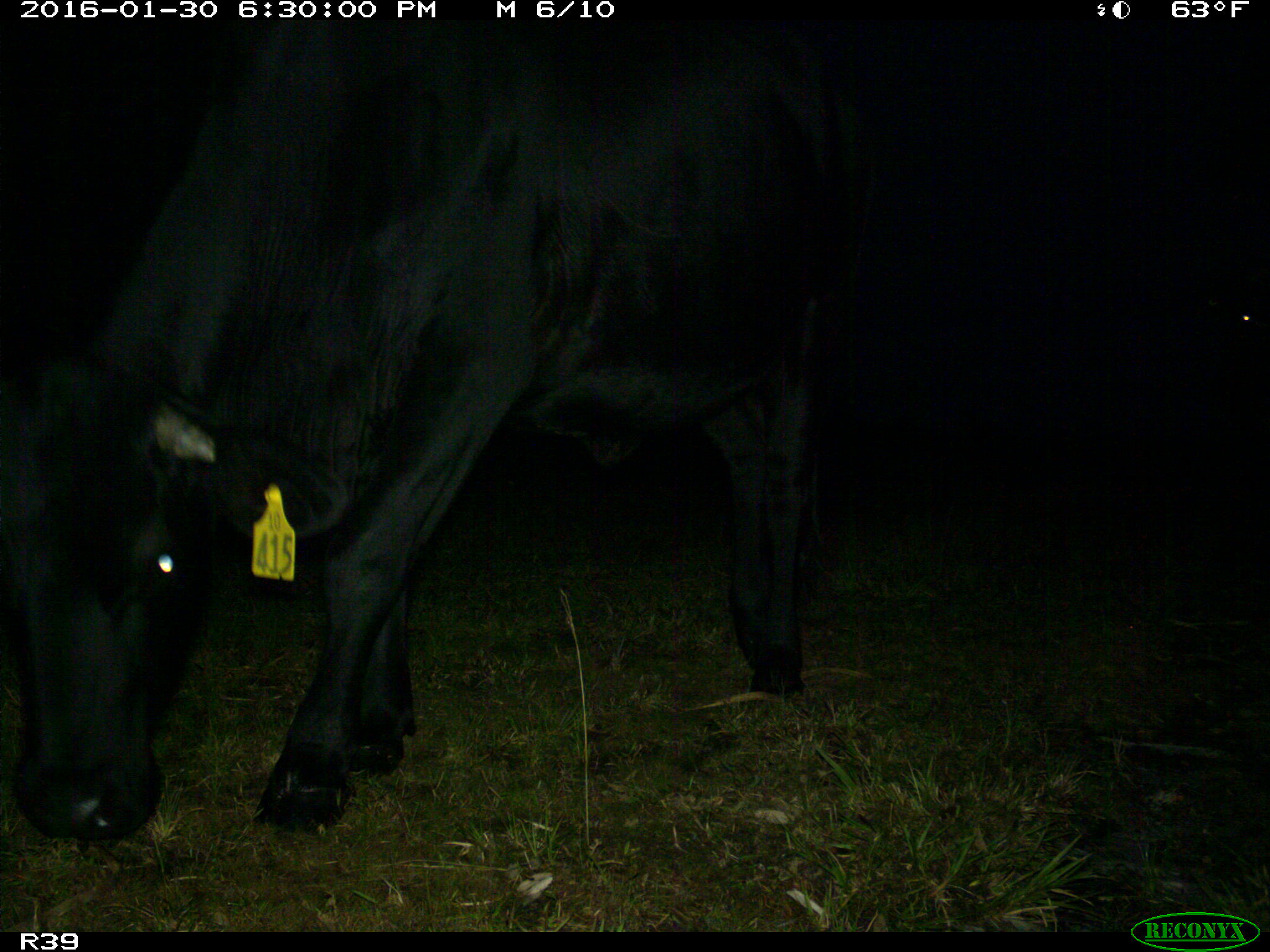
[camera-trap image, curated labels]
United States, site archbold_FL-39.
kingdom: Animalia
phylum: Chordata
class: Mammalia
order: Artiodactyla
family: Bovidae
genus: Bos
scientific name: Bos taurus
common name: domestic cow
Bos taurus (domestic cow).